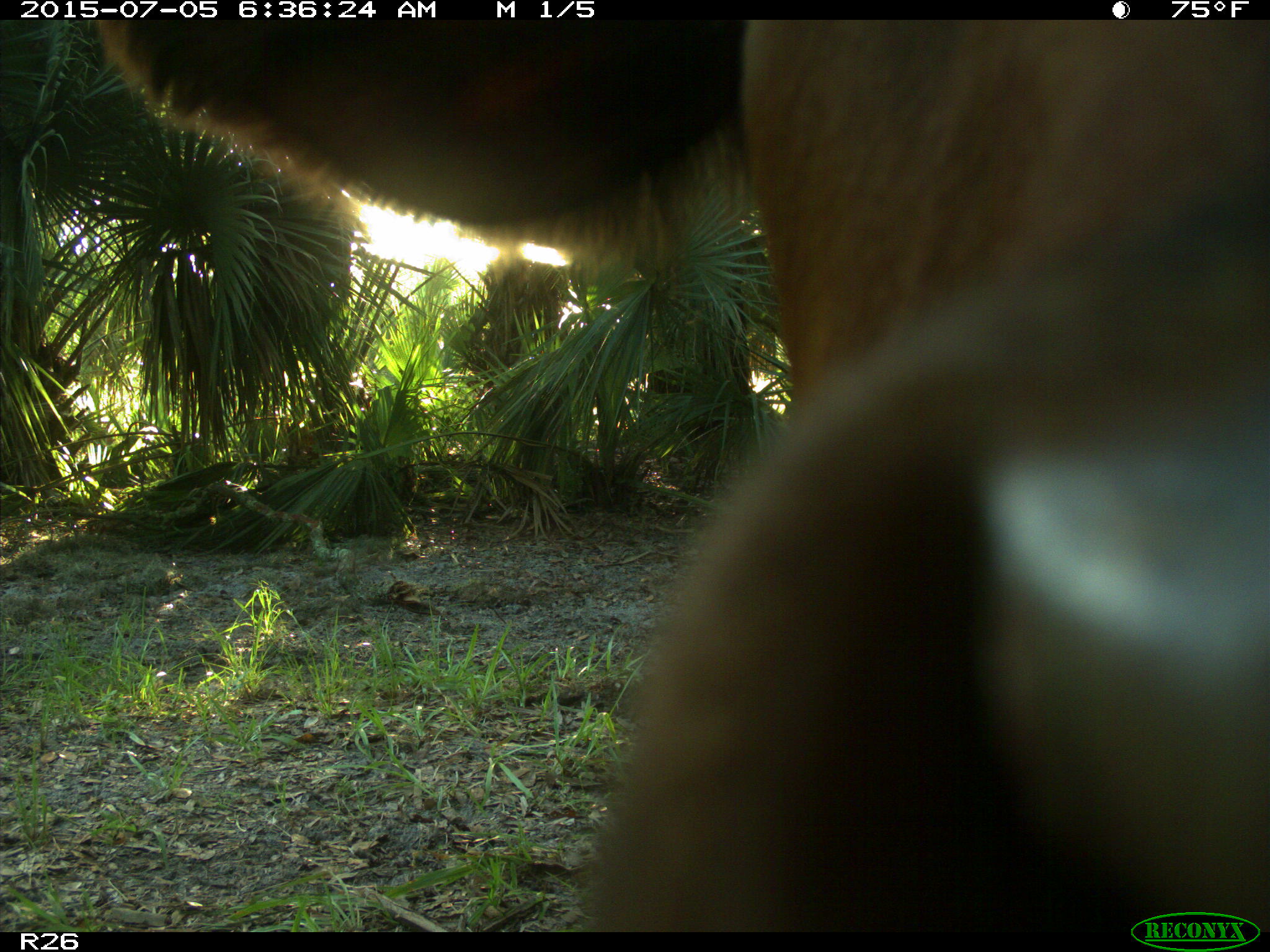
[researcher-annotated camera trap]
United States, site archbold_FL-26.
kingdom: Animalia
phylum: Chordata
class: Mammalia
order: Artiodactyla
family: Bovidae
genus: Bos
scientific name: Bos taurus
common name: domestic cow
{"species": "Bos taurus (domestic cow)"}